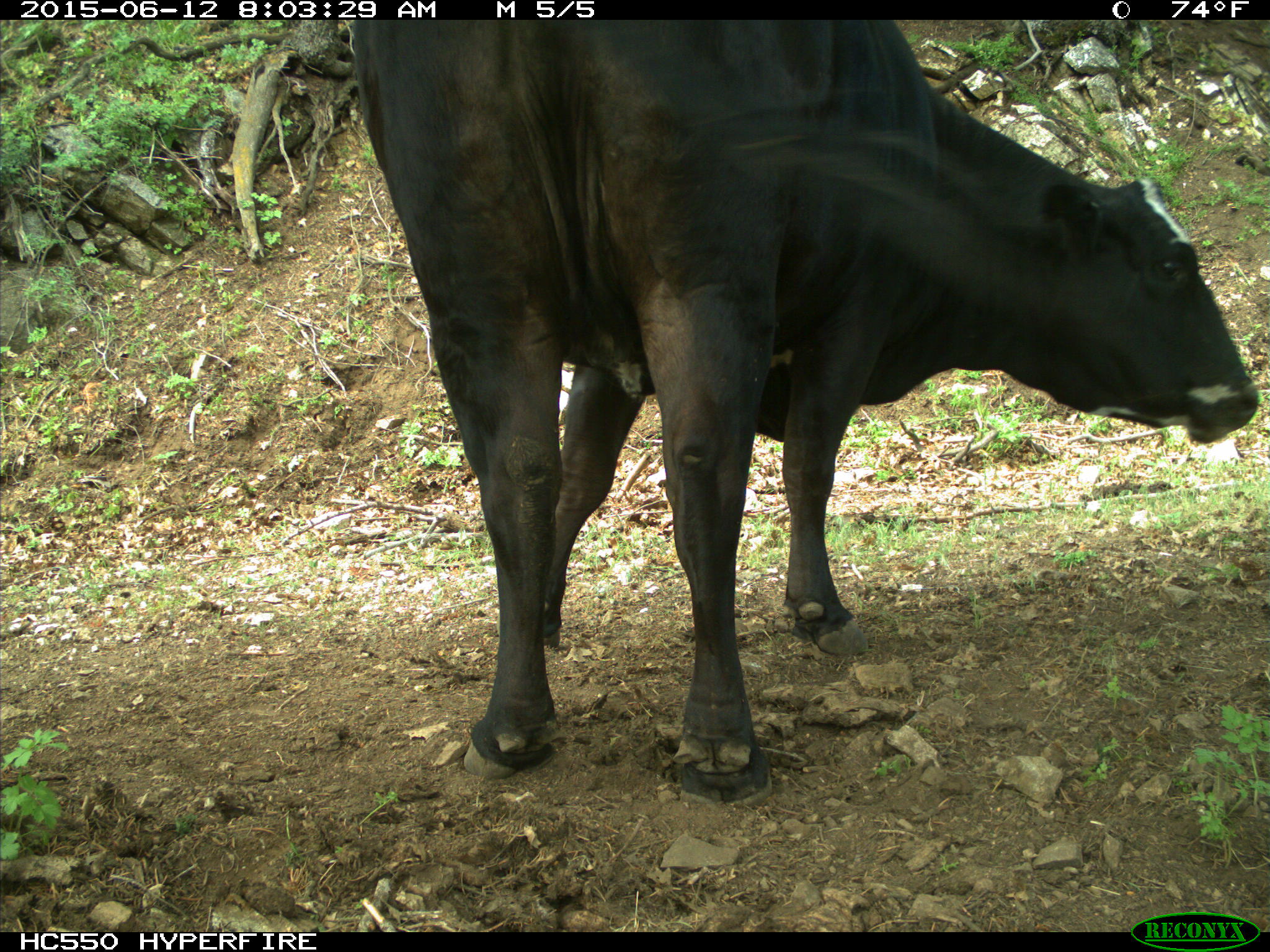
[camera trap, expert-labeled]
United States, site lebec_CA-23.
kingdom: Animalia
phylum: Chordata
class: Mammalia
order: Artiodactyla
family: Bovidae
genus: Bos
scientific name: Bos taurus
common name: domestic cow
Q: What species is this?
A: Bos taurus (domestic cow).